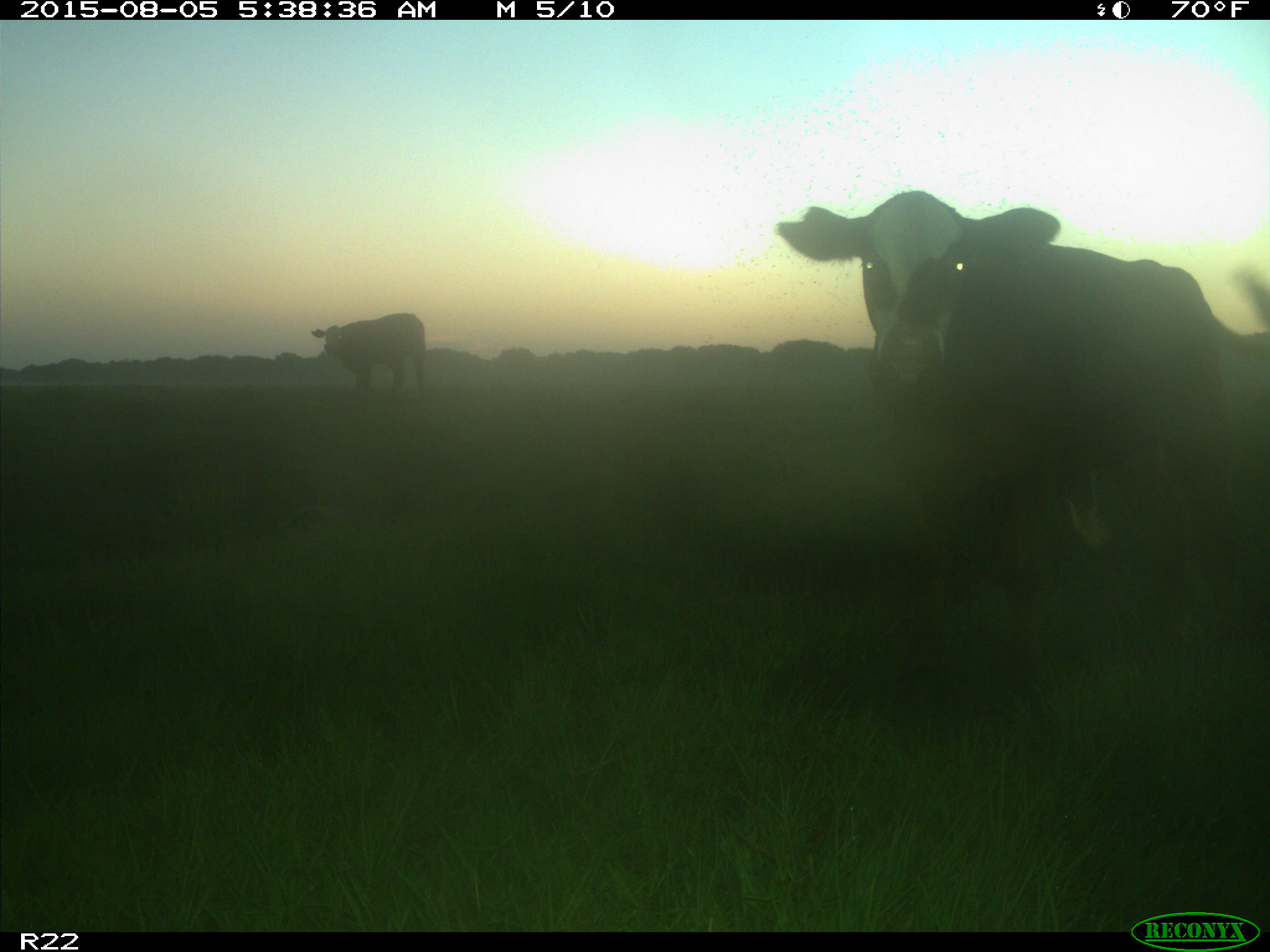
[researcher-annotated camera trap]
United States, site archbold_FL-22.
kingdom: Animalia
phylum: Chordata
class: Mammalia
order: Artiodactyla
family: Bovidae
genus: Bos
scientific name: Bos taurus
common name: domestic cow